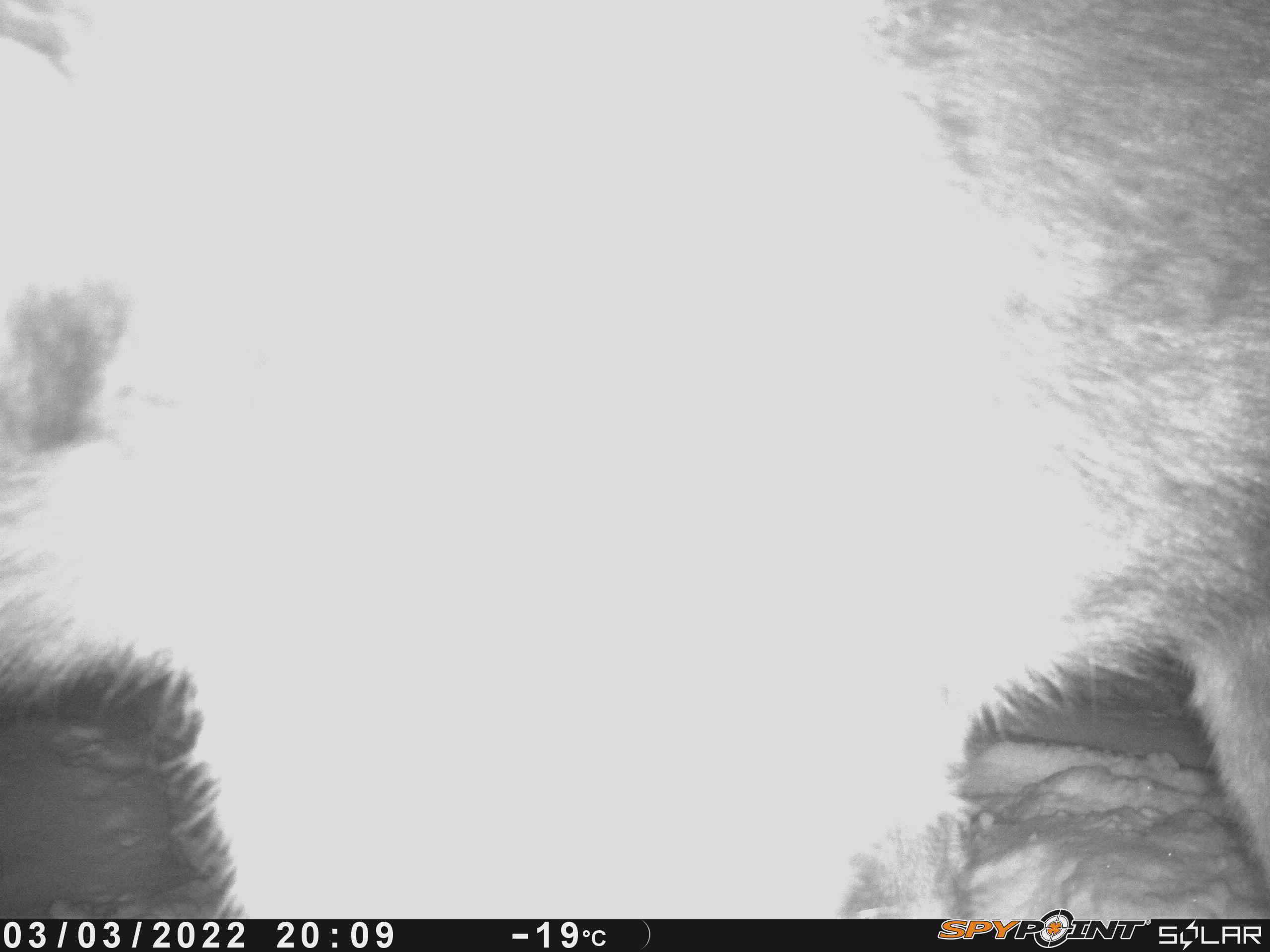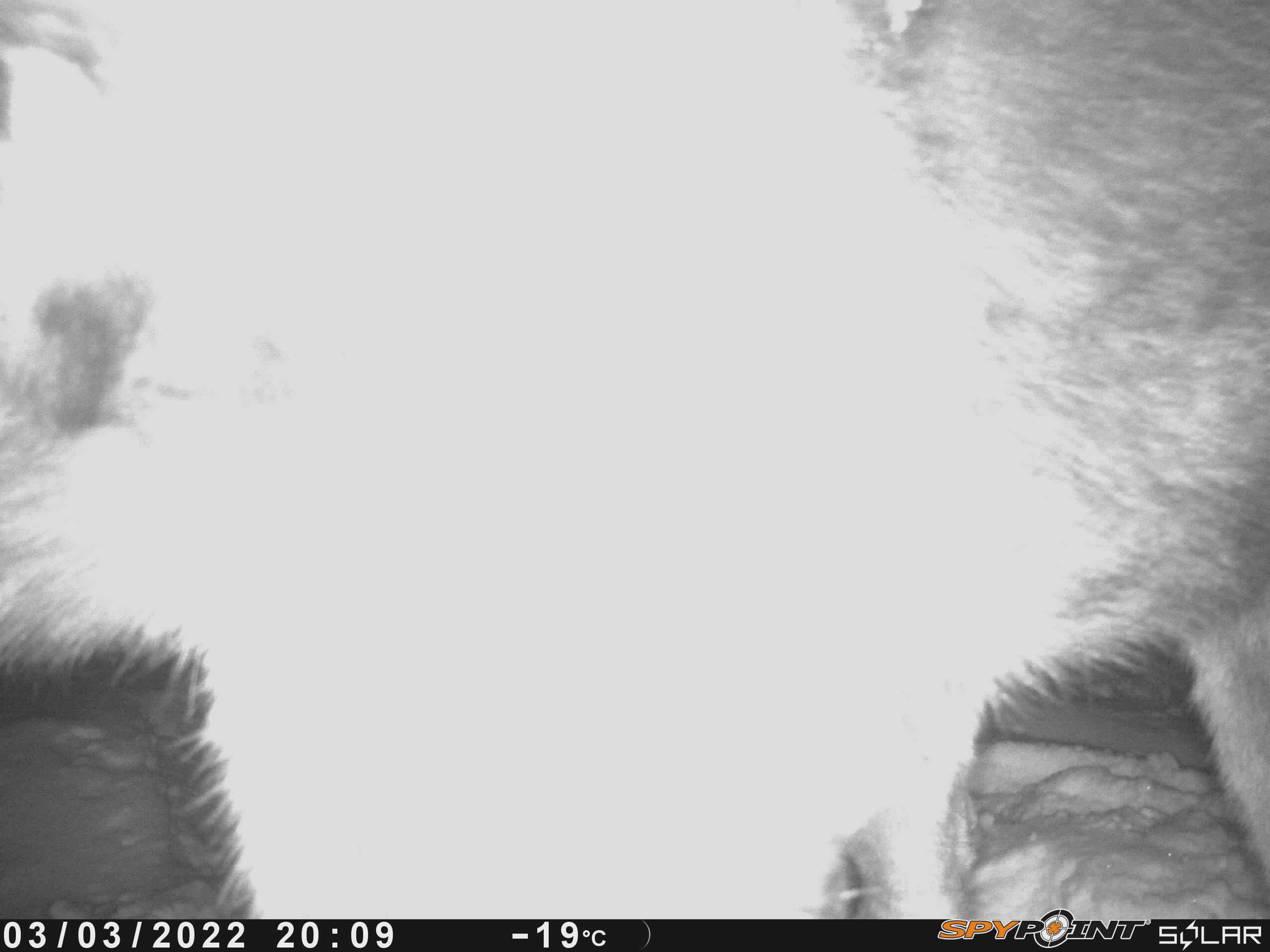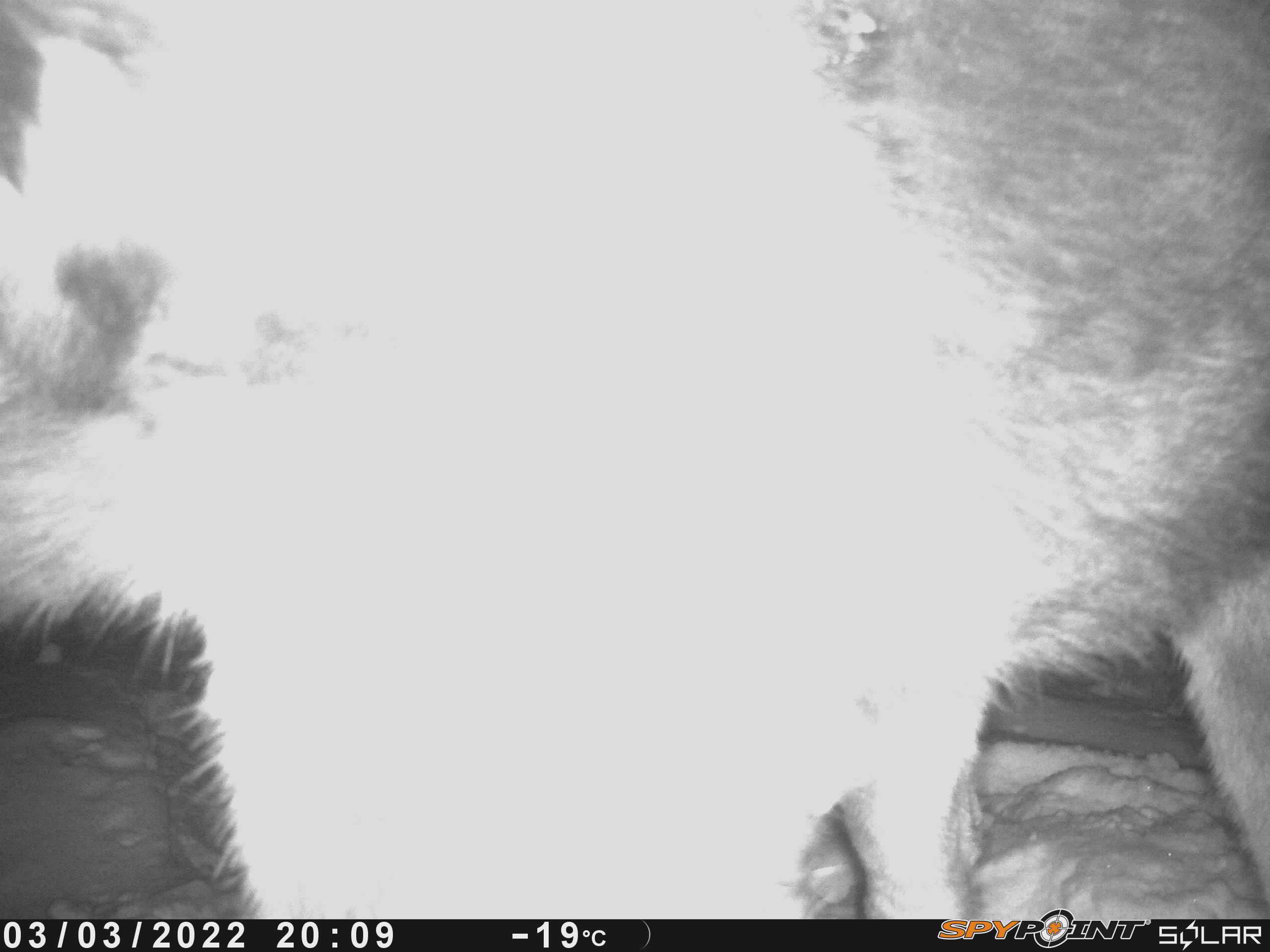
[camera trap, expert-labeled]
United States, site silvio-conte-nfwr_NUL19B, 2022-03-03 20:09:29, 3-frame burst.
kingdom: Animalia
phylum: Chordata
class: Mammalia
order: Artiodactyla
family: Cervidae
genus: Alces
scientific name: Alces alces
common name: moose